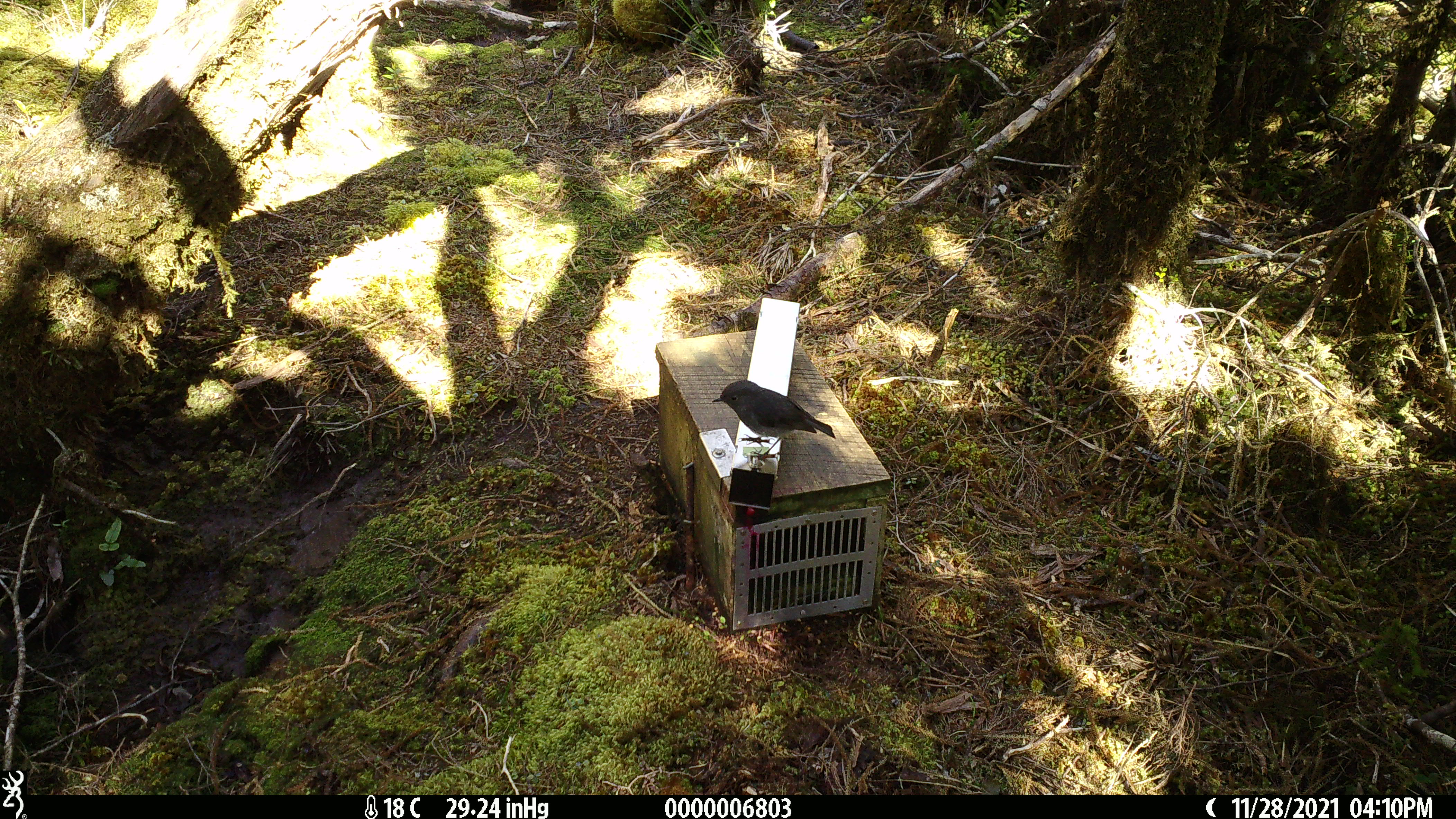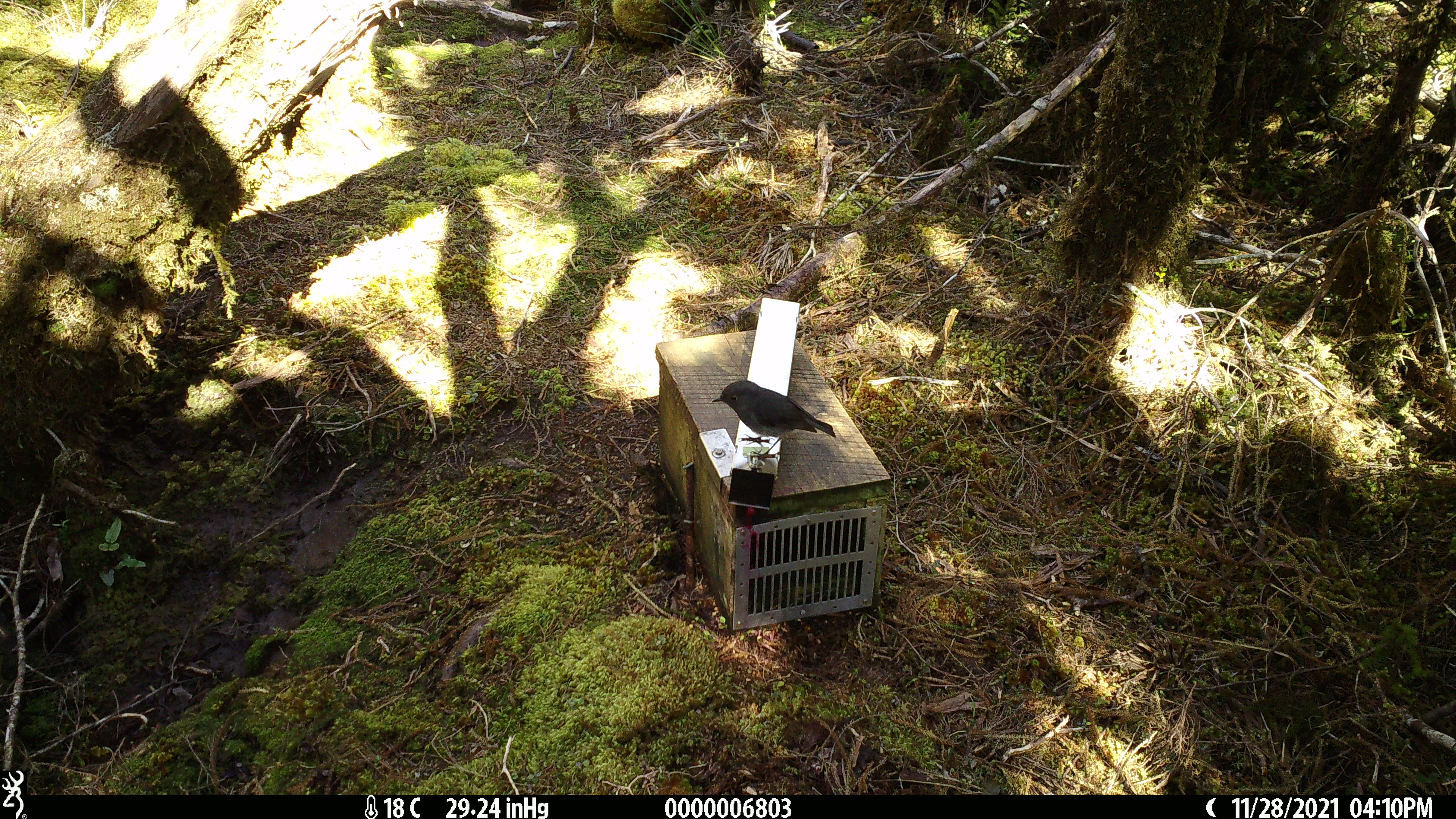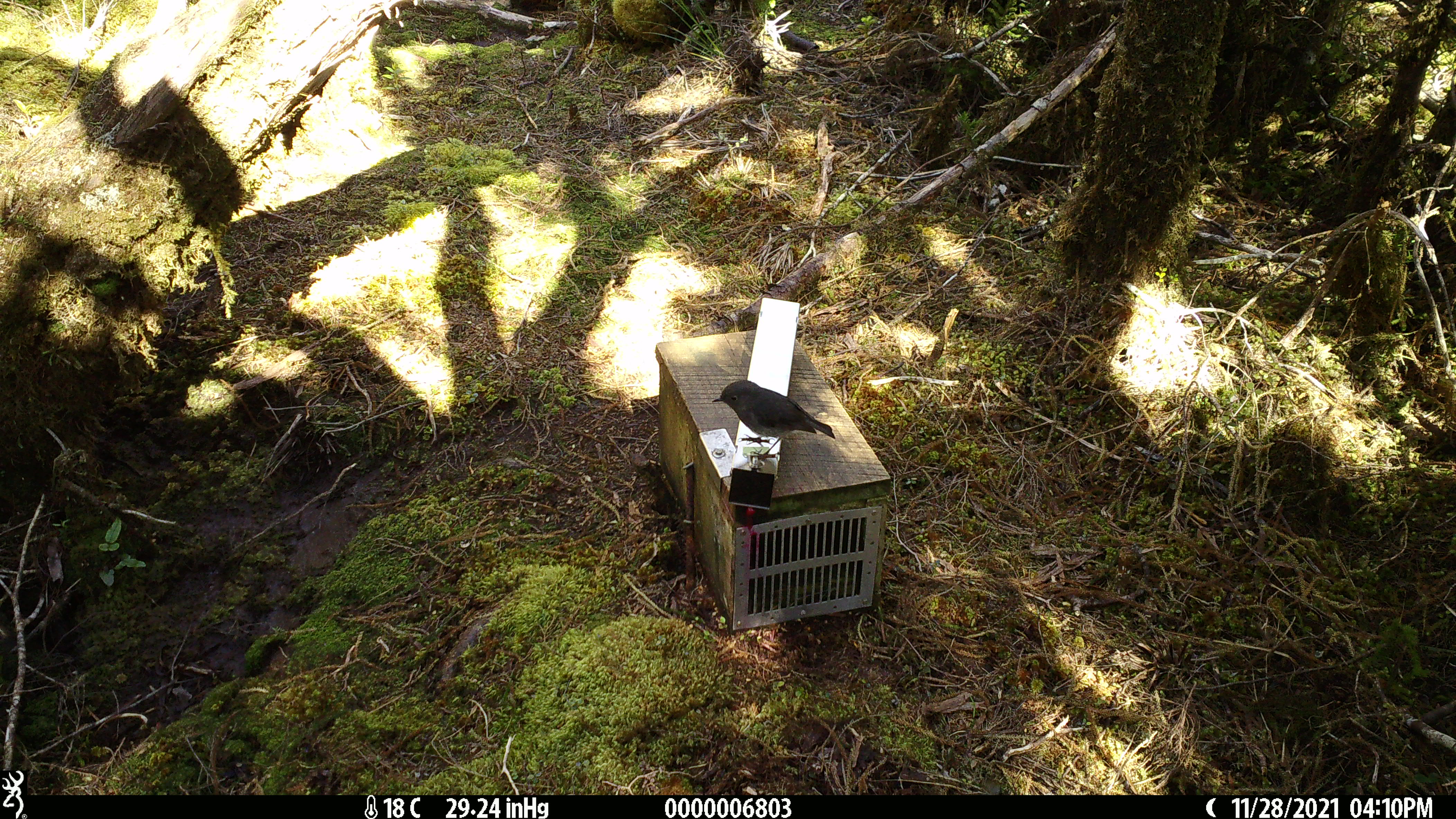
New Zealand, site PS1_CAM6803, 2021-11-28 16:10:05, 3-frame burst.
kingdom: Animalia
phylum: Chordata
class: Aves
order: Passeriformes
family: Petroicidae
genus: Petroica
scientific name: Petroica australis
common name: new zealand robin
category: robin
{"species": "robin (new zealand robin) (Petroica australis)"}